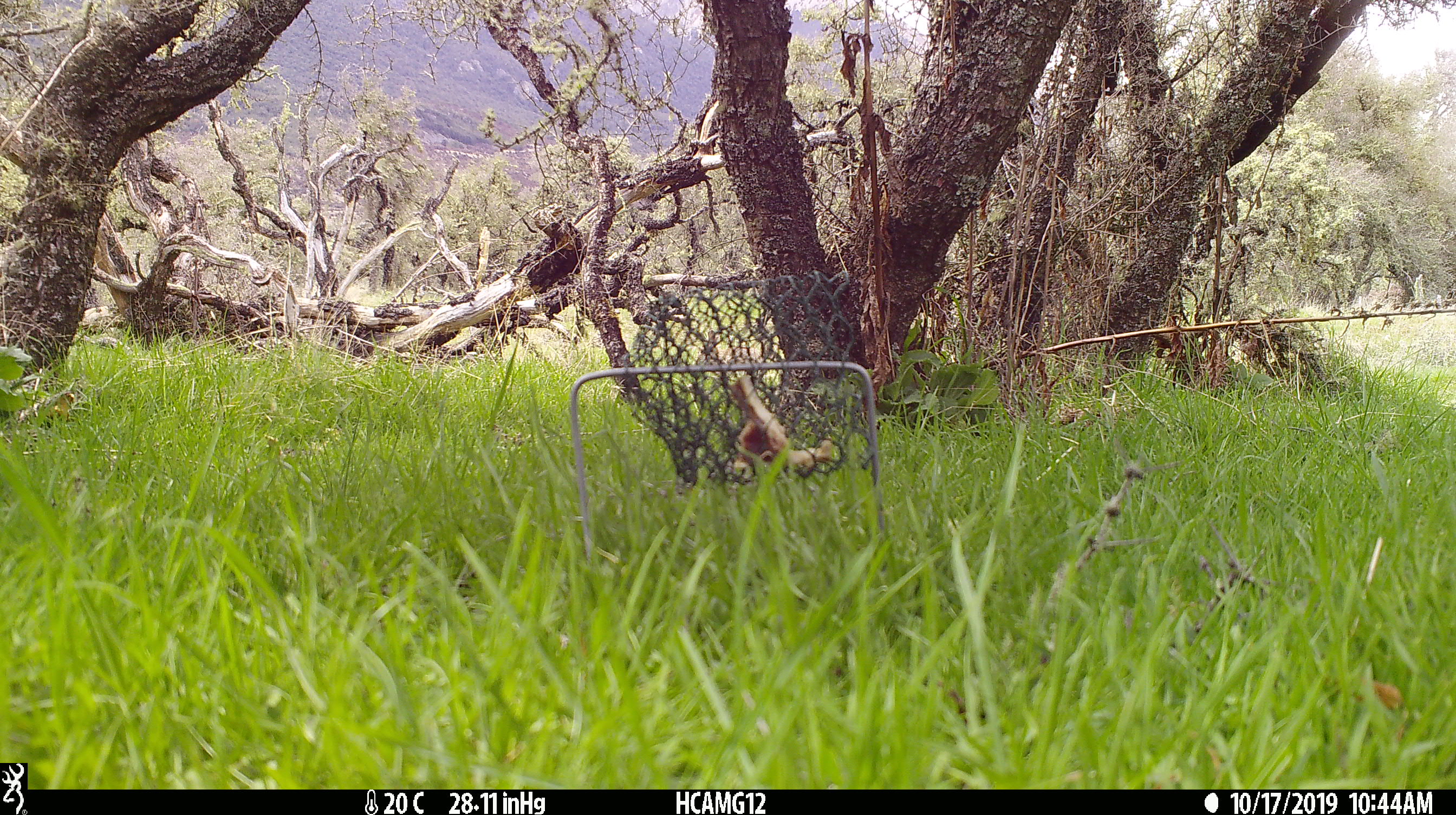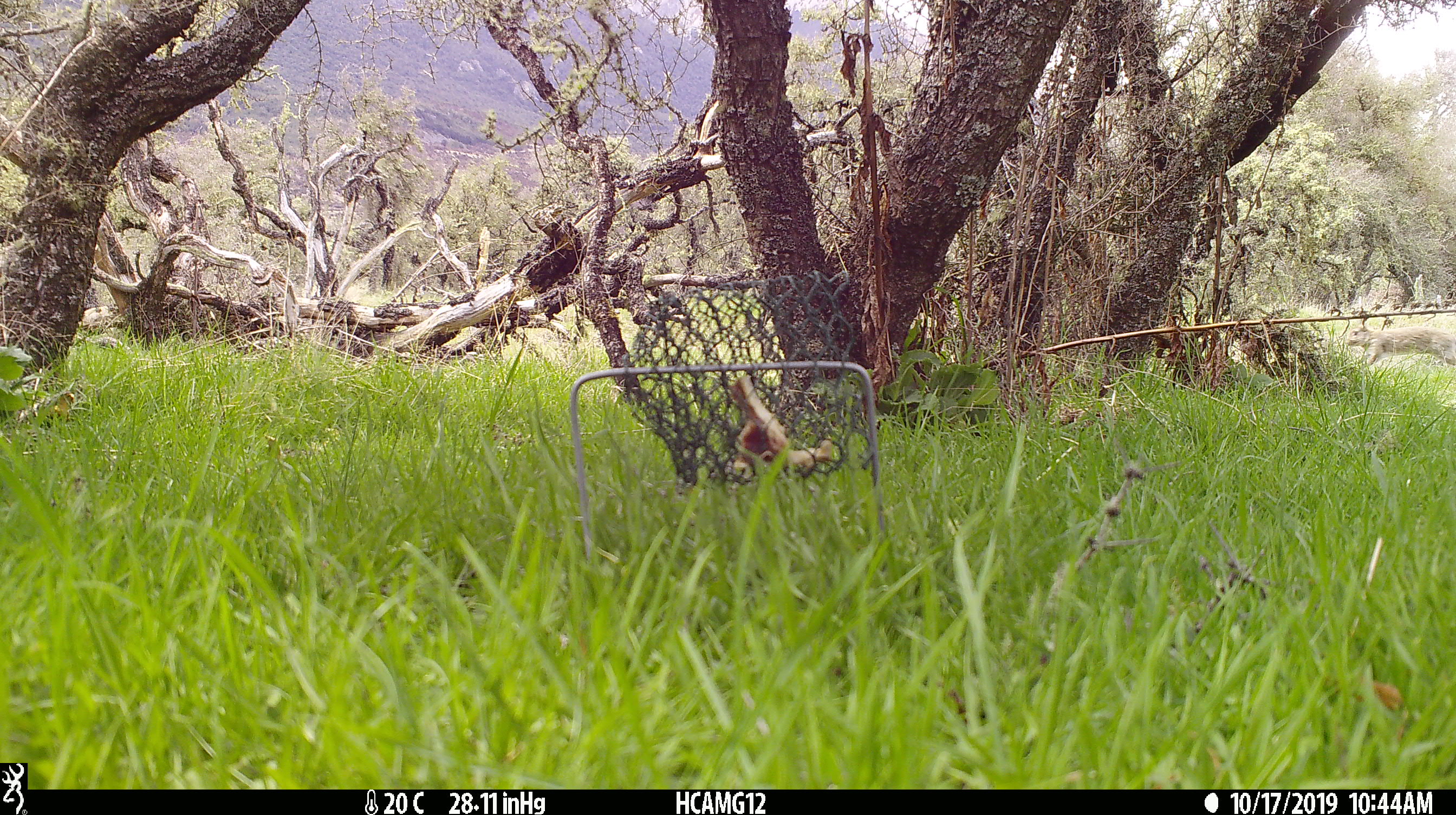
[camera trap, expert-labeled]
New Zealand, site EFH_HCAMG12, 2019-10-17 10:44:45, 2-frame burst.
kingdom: Animalia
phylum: Chordata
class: Mammalia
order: Lagomorpha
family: Leporidae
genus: Oryctolagus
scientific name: Oryctolagus cuniculus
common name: european rabbit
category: rabbit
Rabbit (european rabbit) (Oryctolagus cuniculus).